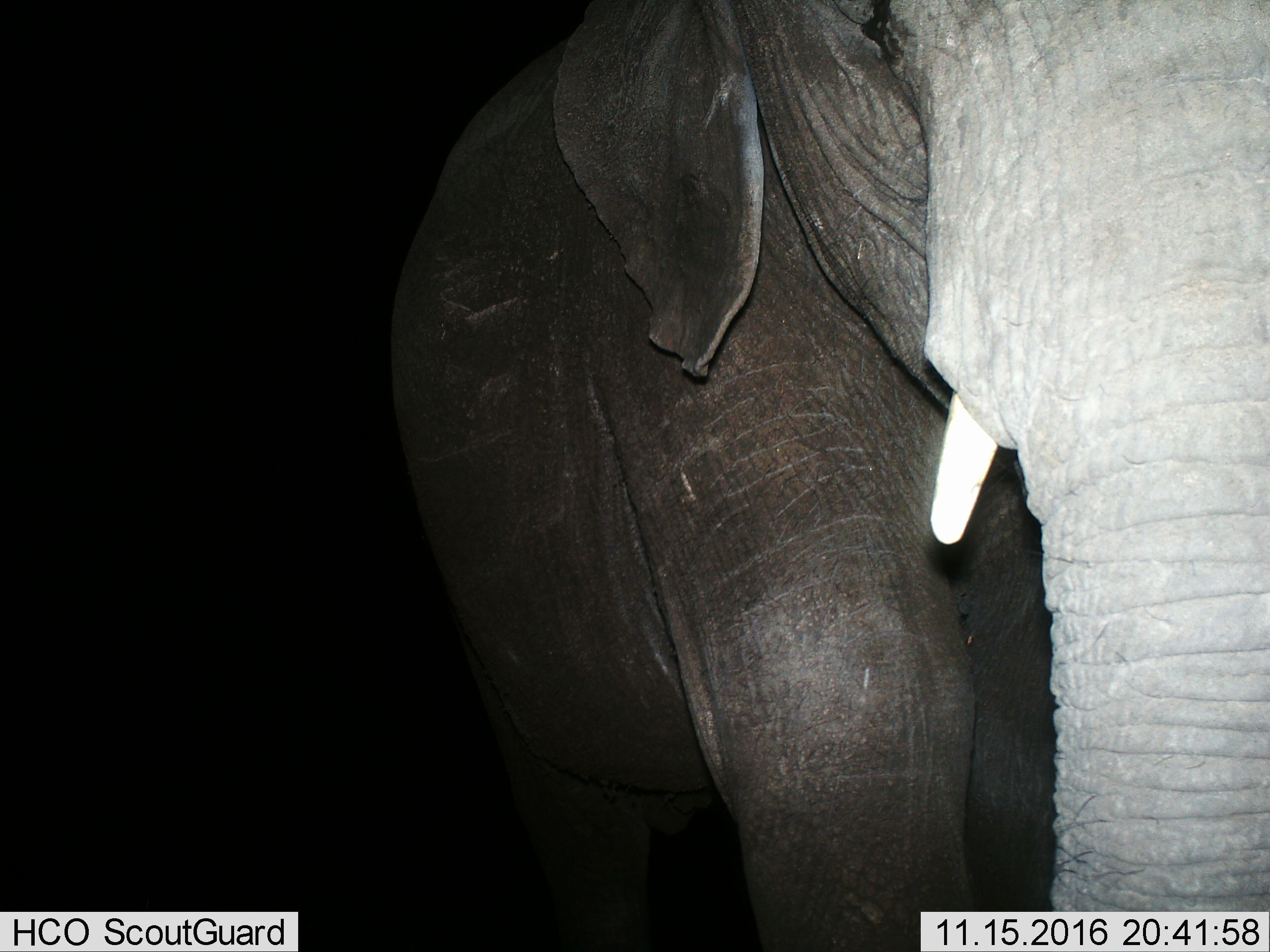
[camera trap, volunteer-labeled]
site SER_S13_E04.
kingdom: Animalia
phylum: Chordata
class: Mammalia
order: Proboscidea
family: Elephantidae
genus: Loxodonta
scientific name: Loxodonta africana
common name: african bush elephant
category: elephant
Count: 1.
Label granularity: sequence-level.